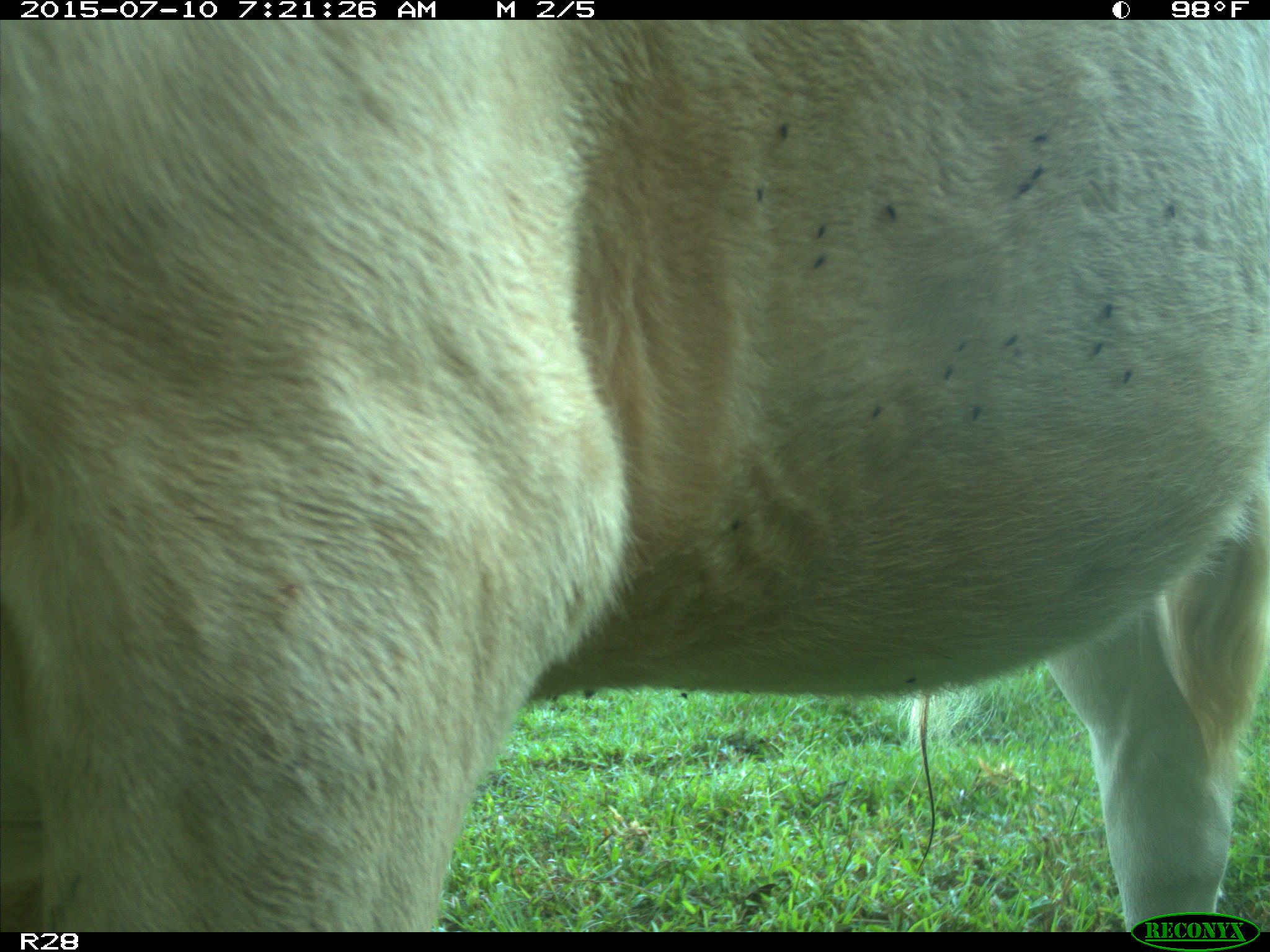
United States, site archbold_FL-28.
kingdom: Animalia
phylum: Chordata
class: Mammalia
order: Artiodactyla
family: Bovidae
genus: Bos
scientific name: Bos taurus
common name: domestic cow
Bos taurus (domestic cow).